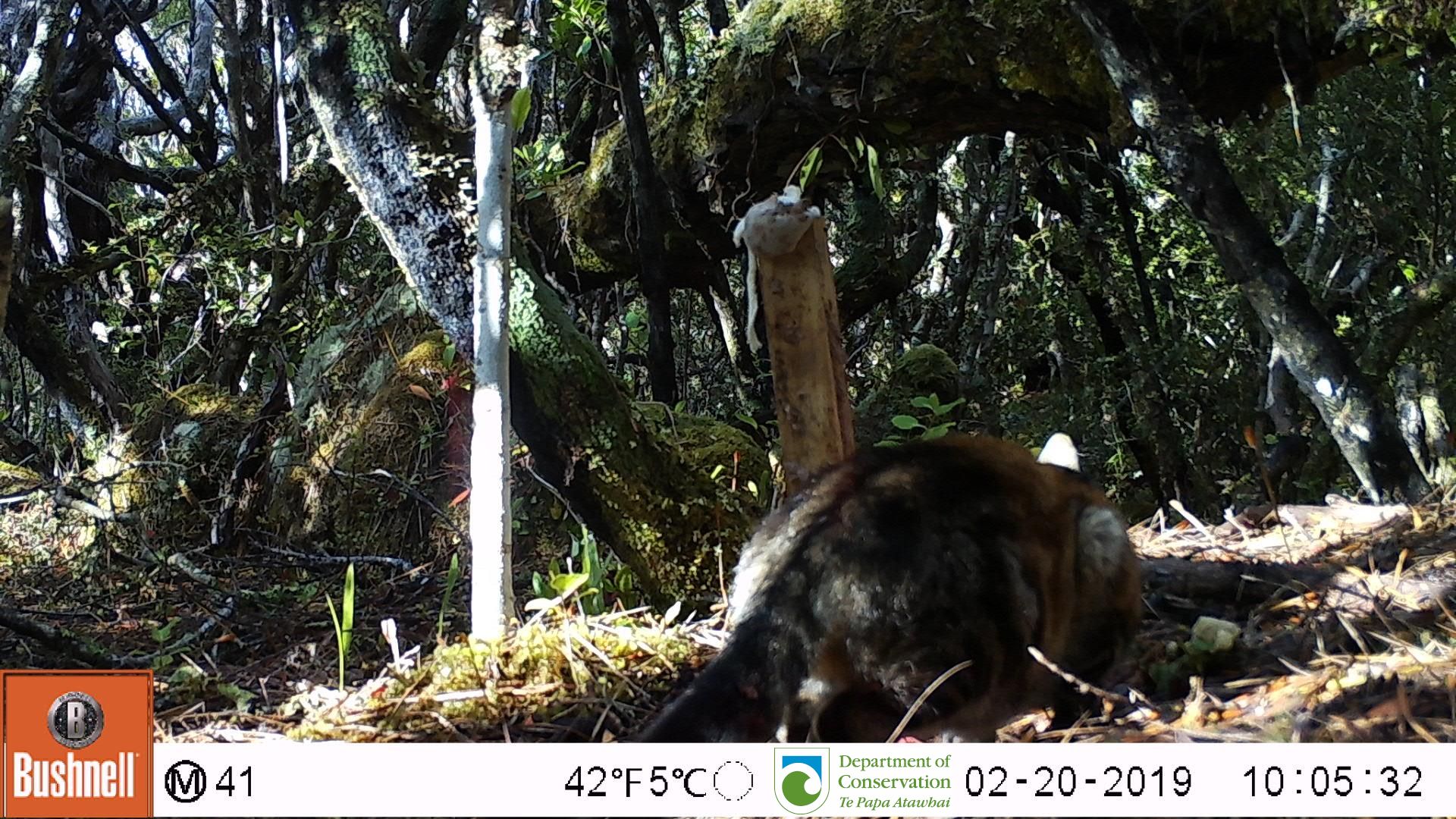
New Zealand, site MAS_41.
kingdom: Animalia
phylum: Chordata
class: Mammalia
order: Carnivora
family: Felidae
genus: Felis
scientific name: Felis catus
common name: domestic cat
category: cat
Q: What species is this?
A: Cat (domestic cat) (Felis catus).